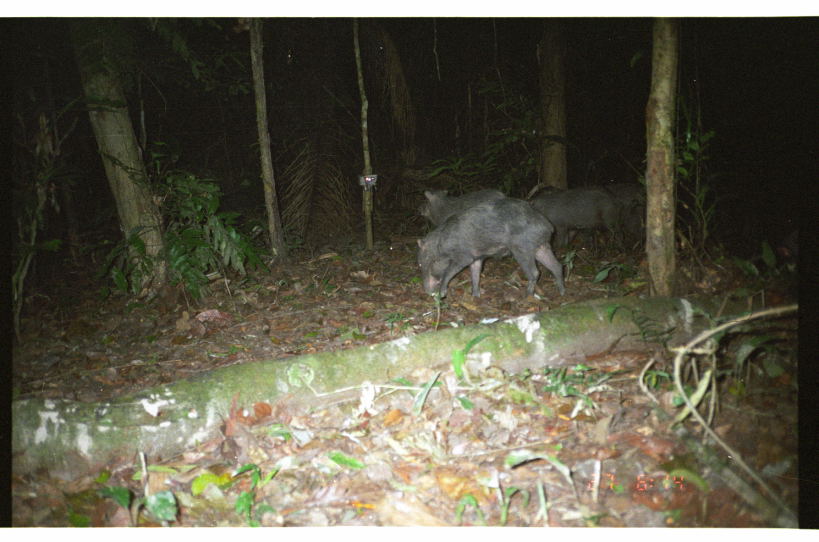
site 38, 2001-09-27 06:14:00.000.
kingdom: Animalia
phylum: Chordata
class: Mammalia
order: Artiodactyla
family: Tayassuidae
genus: Tayassu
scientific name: Tayassu pecari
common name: white-lipped peccary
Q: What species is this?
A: Tayassu pecari (white-lipped peccary).